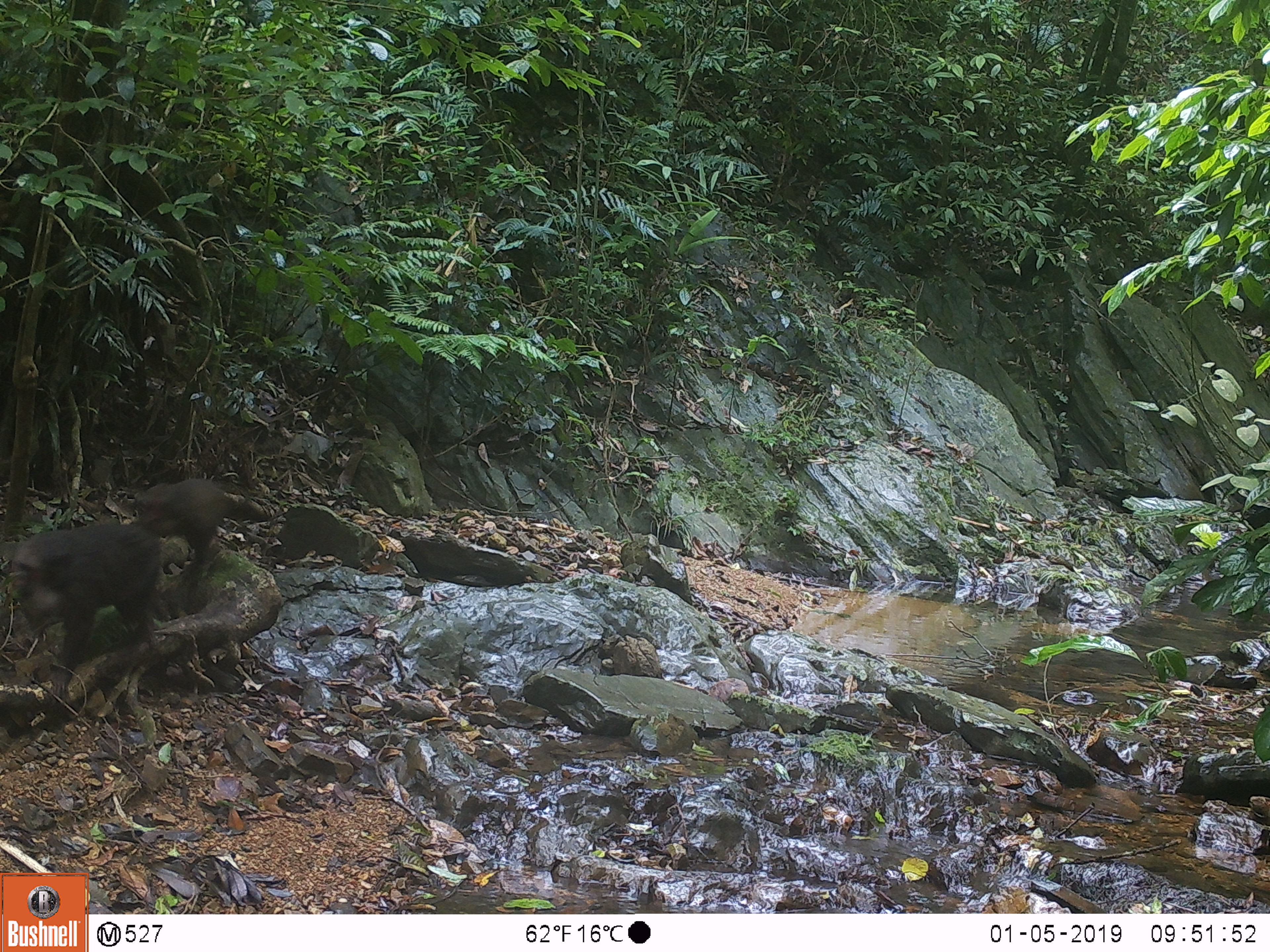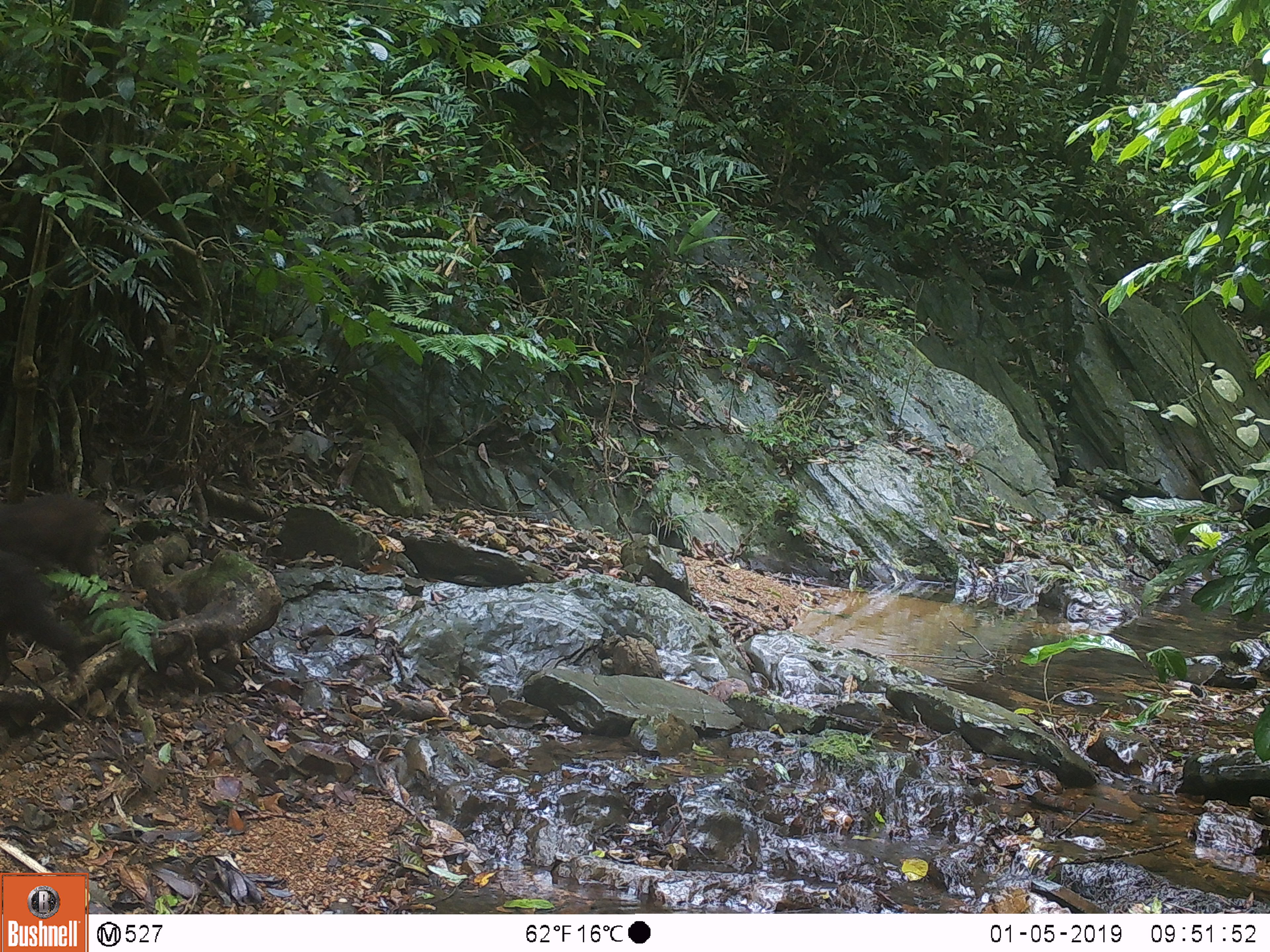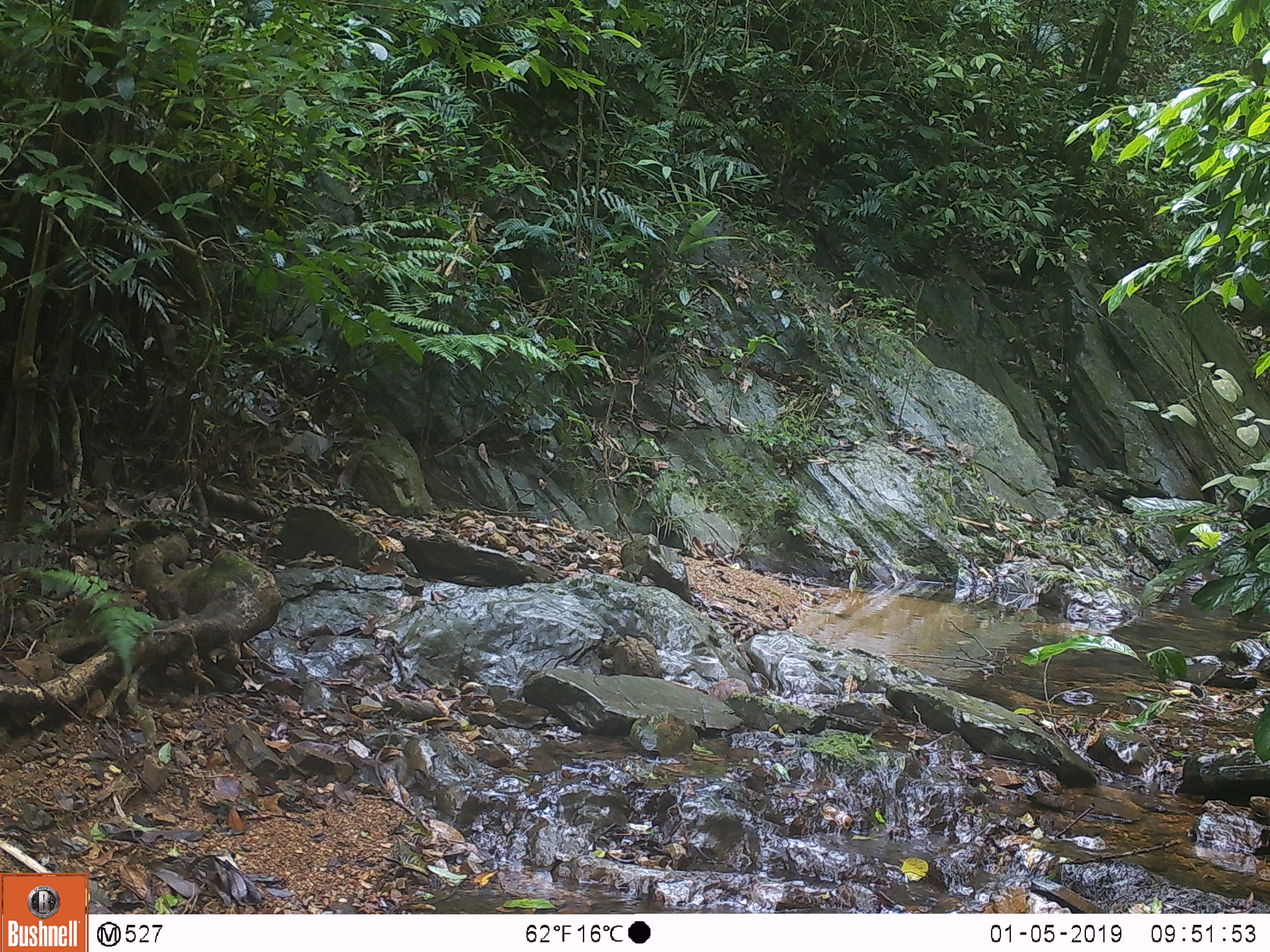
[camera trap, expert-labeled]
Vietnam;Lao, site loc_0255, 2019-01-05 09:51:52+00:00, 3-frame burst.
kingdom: Animalia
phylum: Chordata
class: Mammalia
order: Primates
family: Cercopithecidae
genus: Macaca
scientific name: Macaca arctoides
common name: stump-tailed macaque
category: stump tailed macaque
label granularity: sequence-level